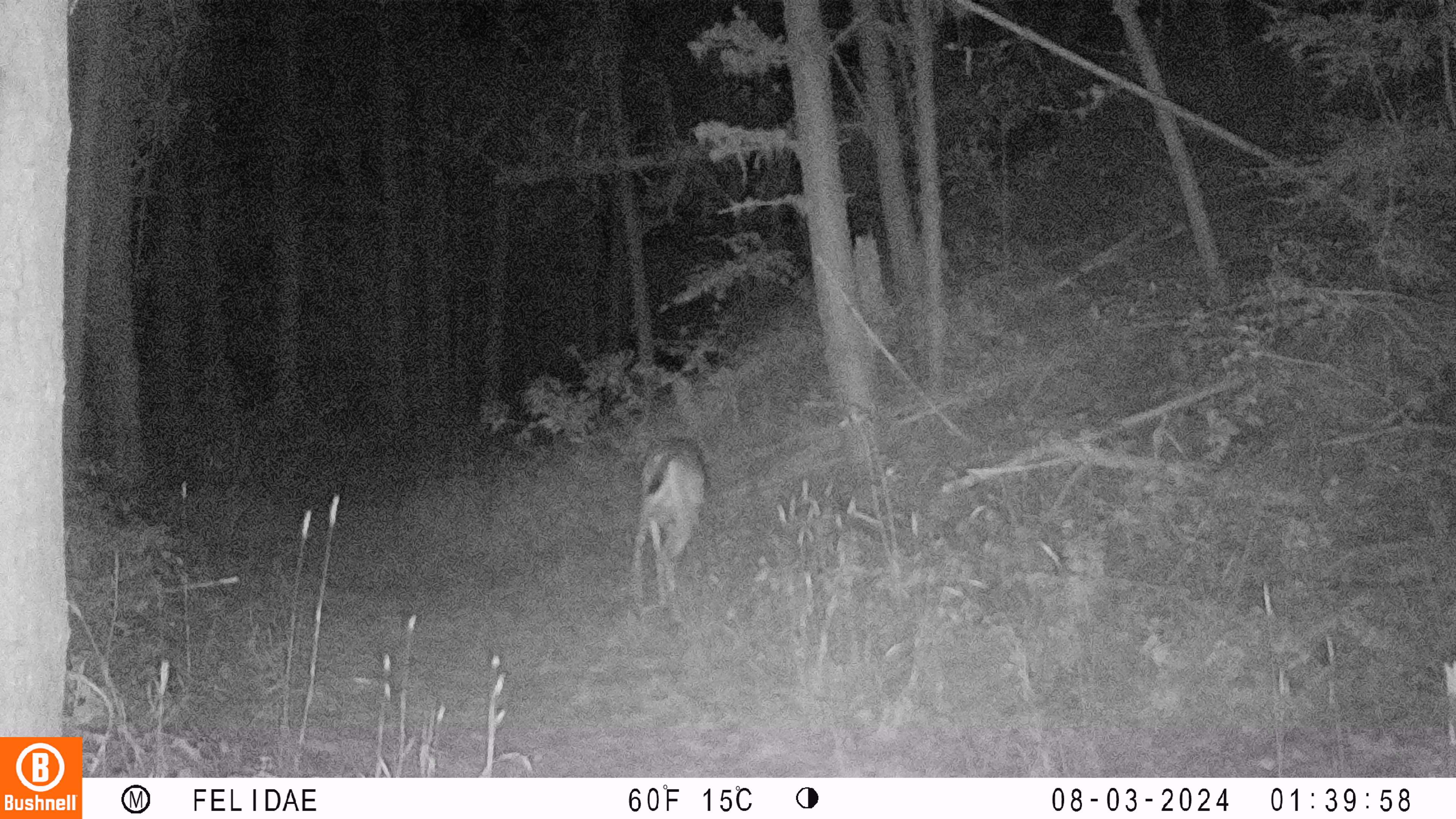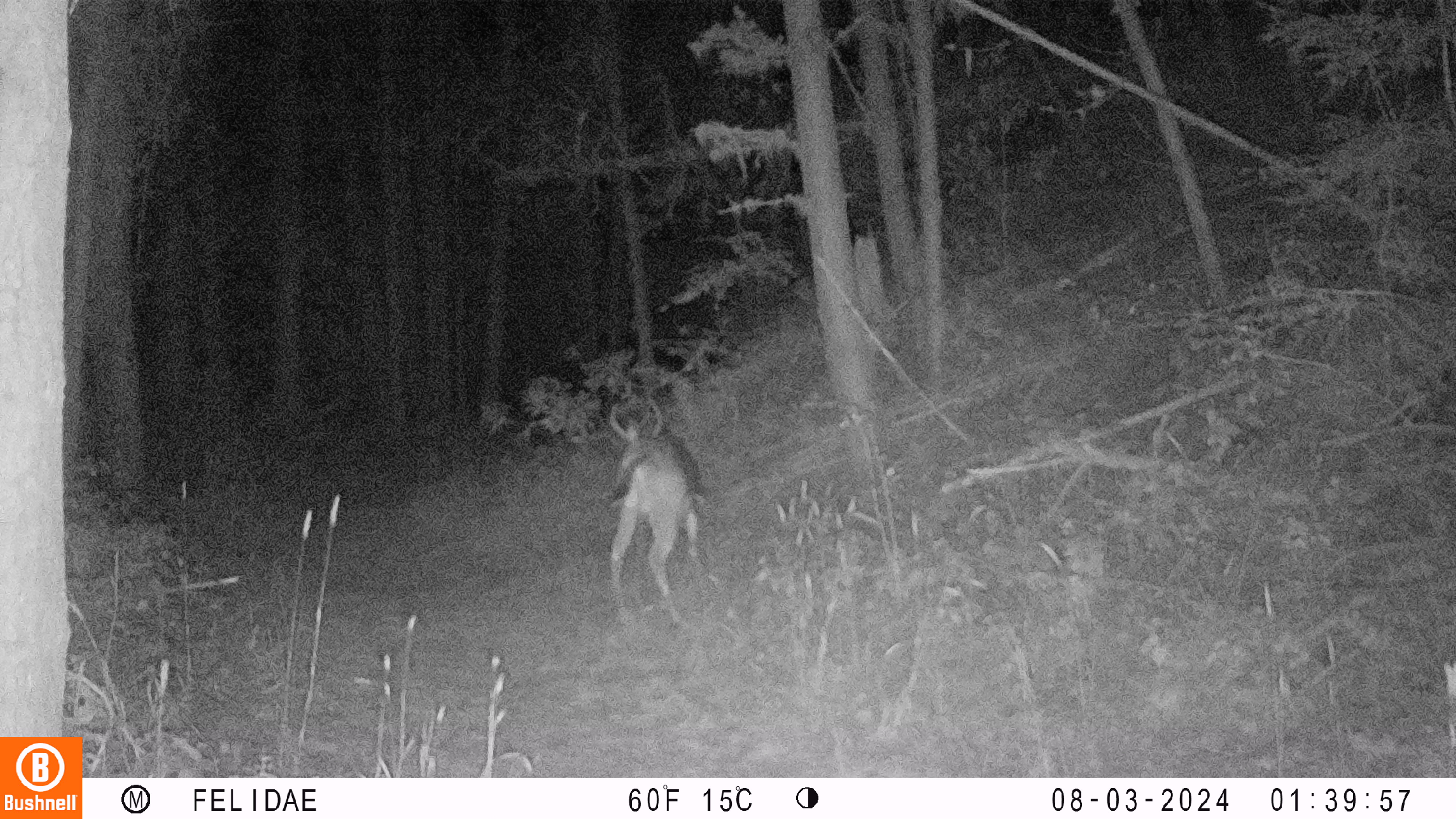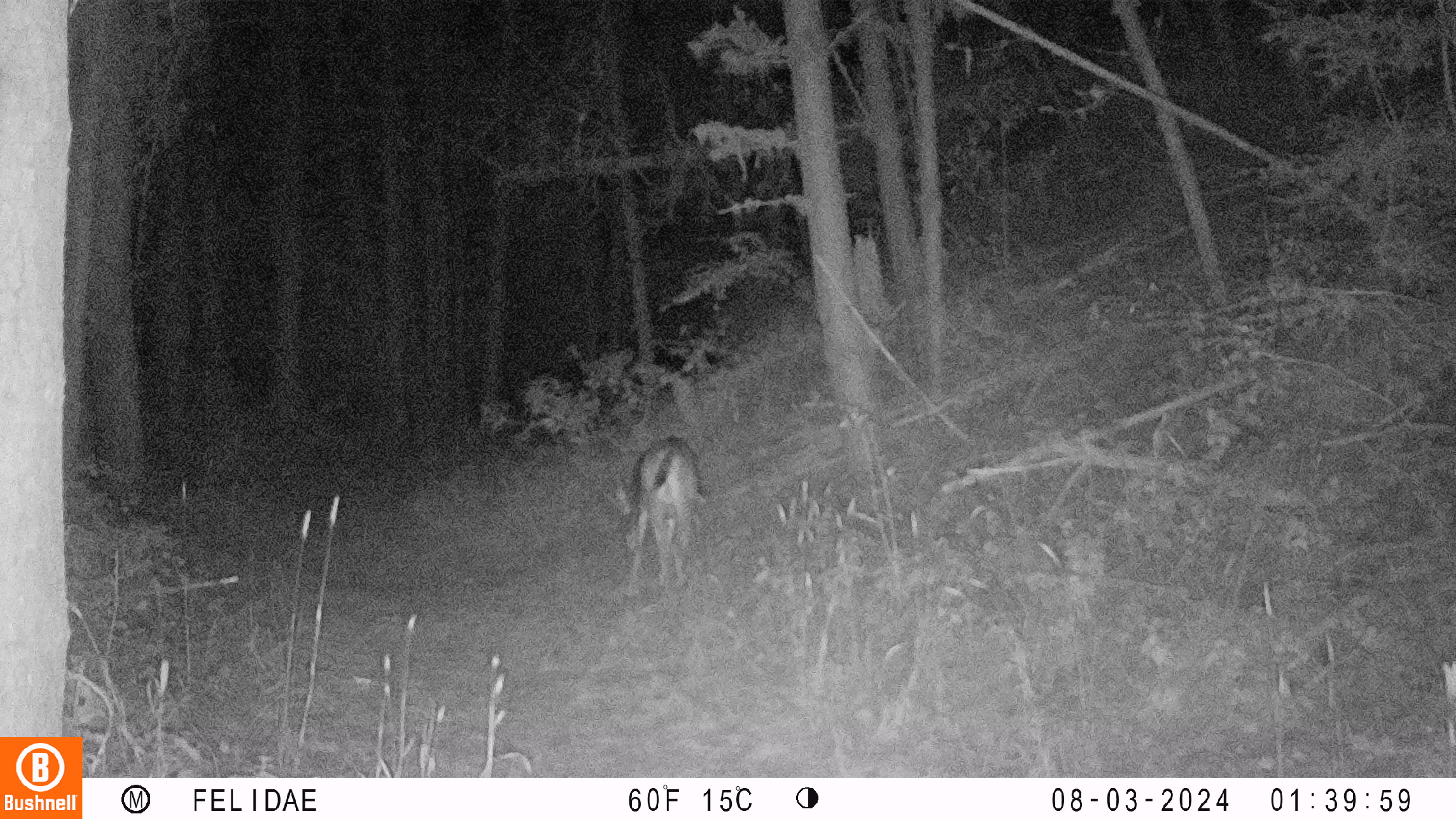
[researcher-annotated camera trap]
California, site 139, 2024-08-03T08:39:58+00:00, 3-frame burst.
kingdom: Animalia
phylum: Chordata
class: Mammalia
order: Artiodactyla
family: Cervidae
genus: Odocoileus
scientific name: Odocoileus hemionus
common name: mule deer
Mule deer (Odocoileus hemionus).